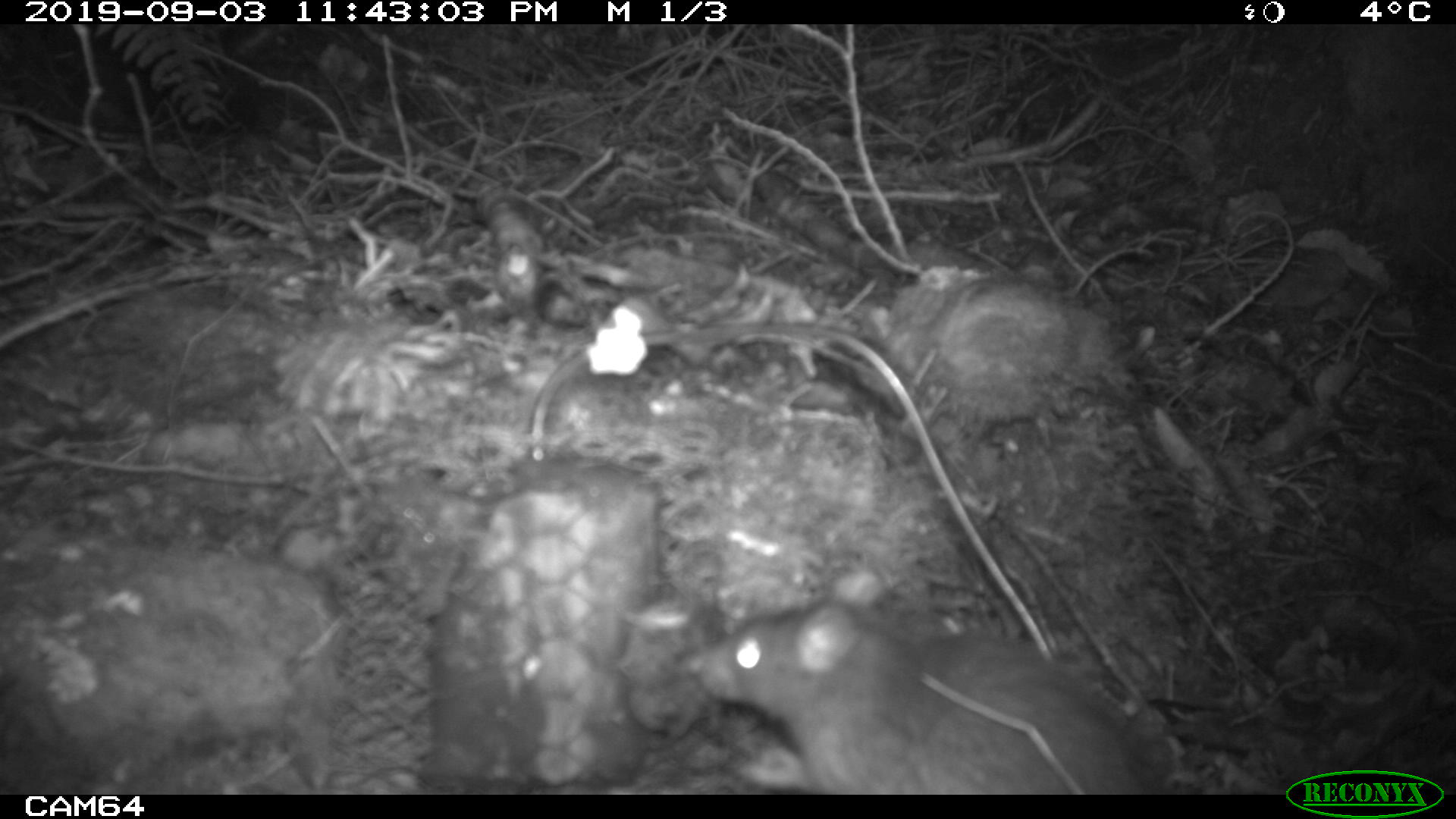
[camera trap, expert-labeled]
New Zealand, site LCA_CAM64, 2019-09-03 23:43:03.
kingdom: Animalia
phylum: Chordata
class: Mammalia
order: Rodentia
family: Muridae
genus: Rattus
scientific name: Rattus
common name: rat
Rat (Rattus).